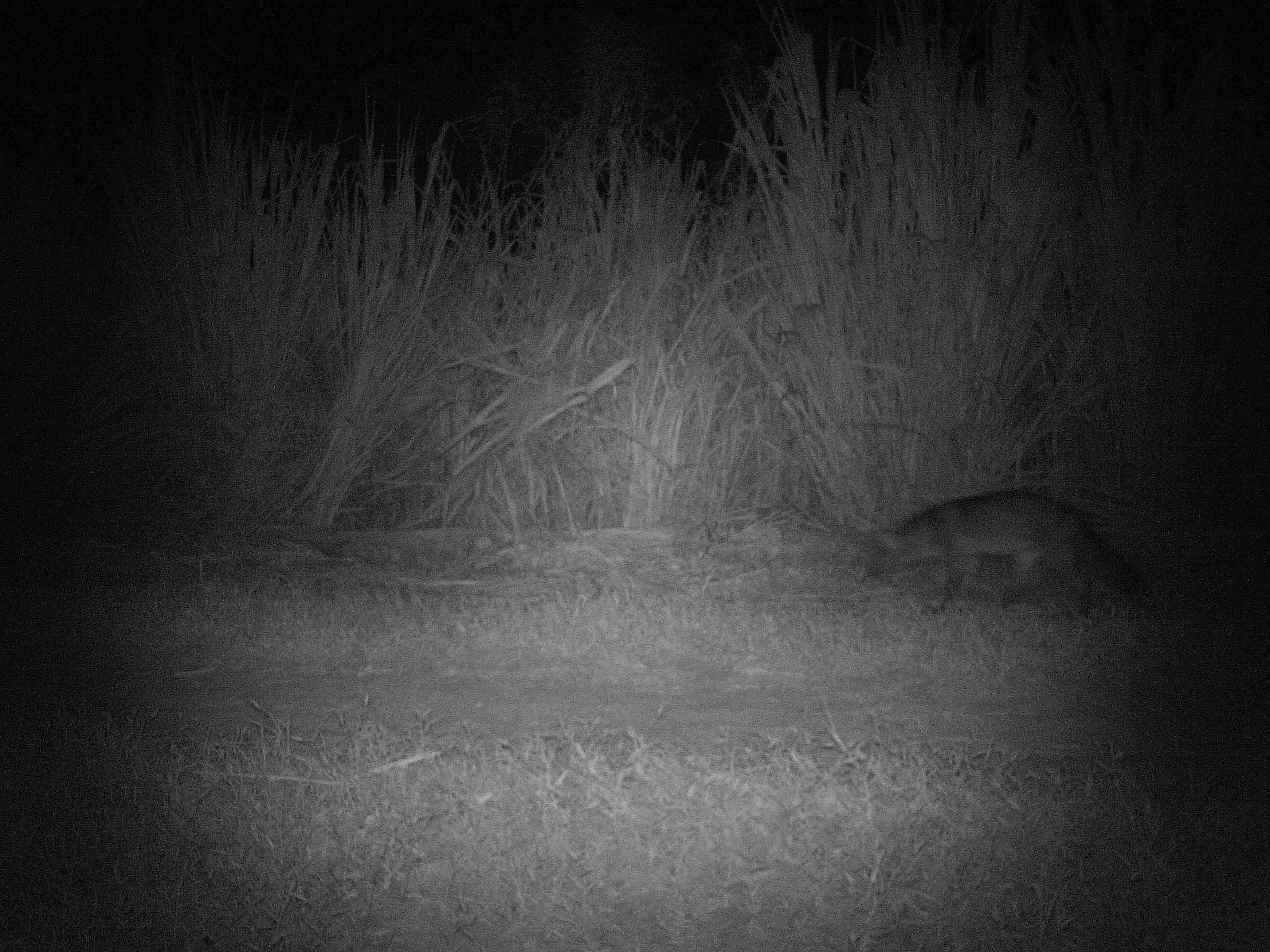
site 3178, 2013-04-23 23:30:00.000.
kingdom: Animalia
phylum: Chordata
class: Mammalia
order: Carnivora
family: Canidae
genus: Cerdocyon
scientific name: Cerdocyon thous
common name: crab-eating fox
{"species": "Cerdocyon thous (crab-eating fox)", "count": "1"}